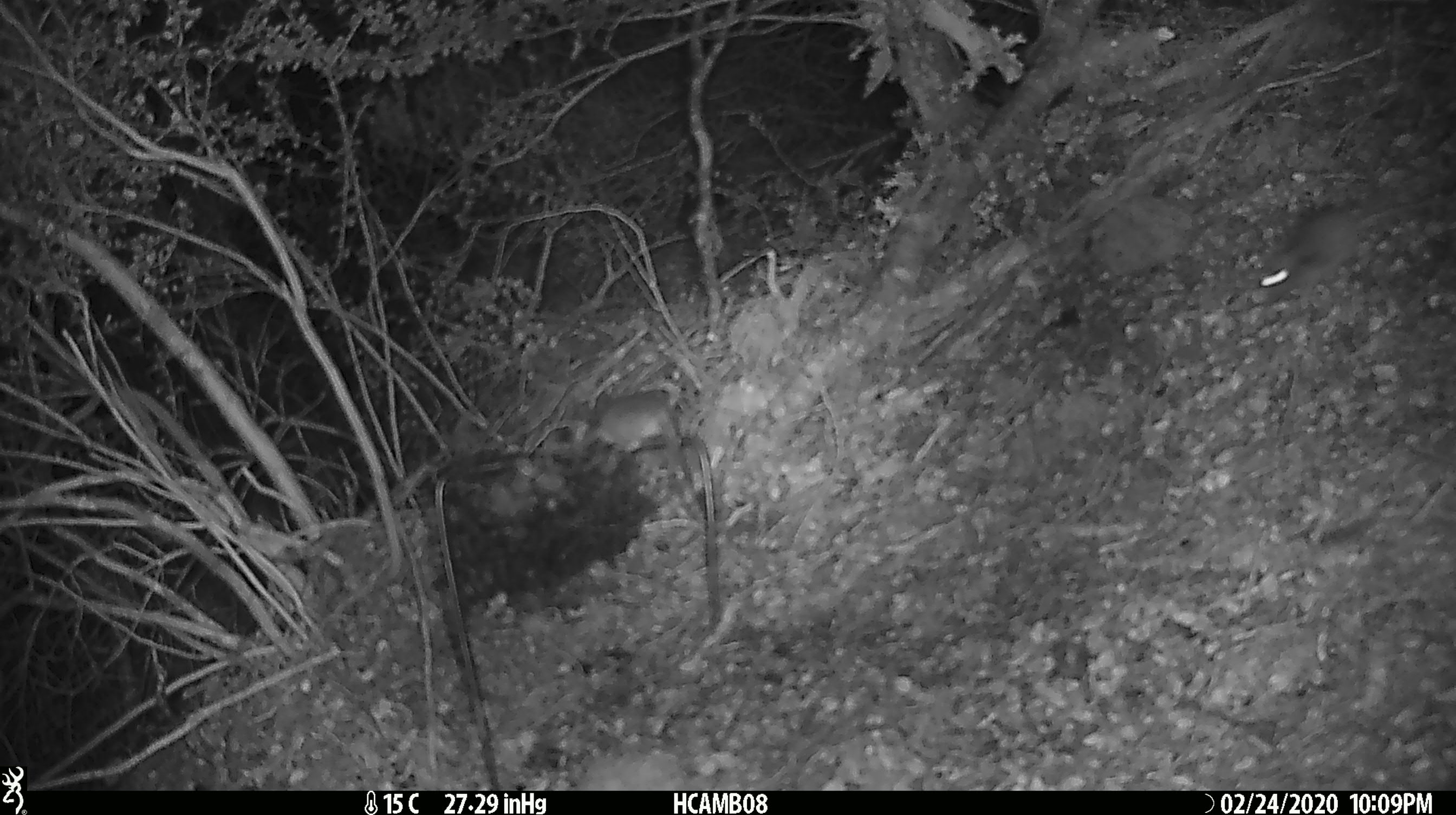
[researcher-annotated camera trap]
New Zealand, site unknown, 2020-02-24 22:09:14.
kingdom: Animalia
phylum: Chordata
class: Mammalia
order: Rodentia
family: Muridae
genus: Mus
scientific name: Mus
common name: mouse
Mouse (Mus).